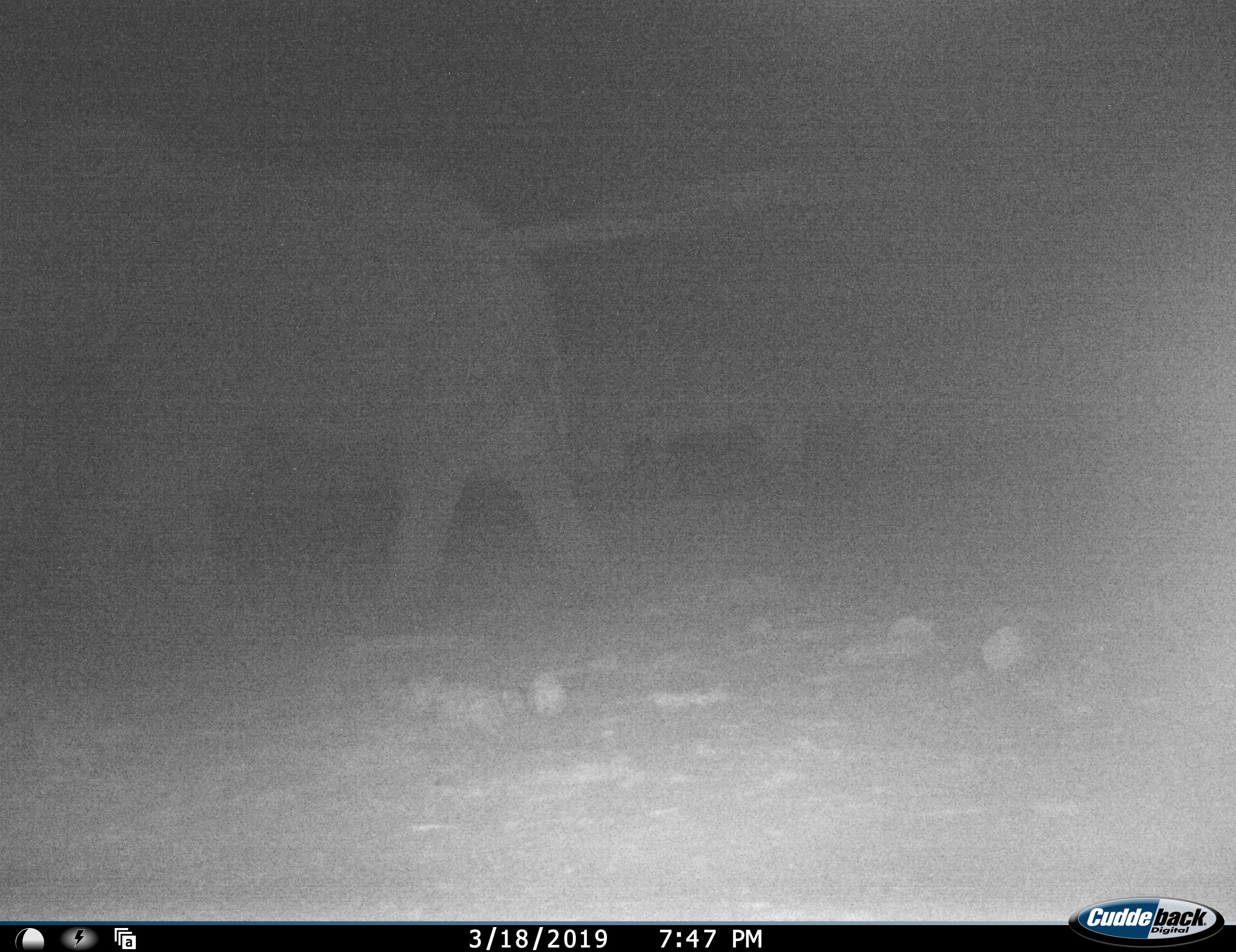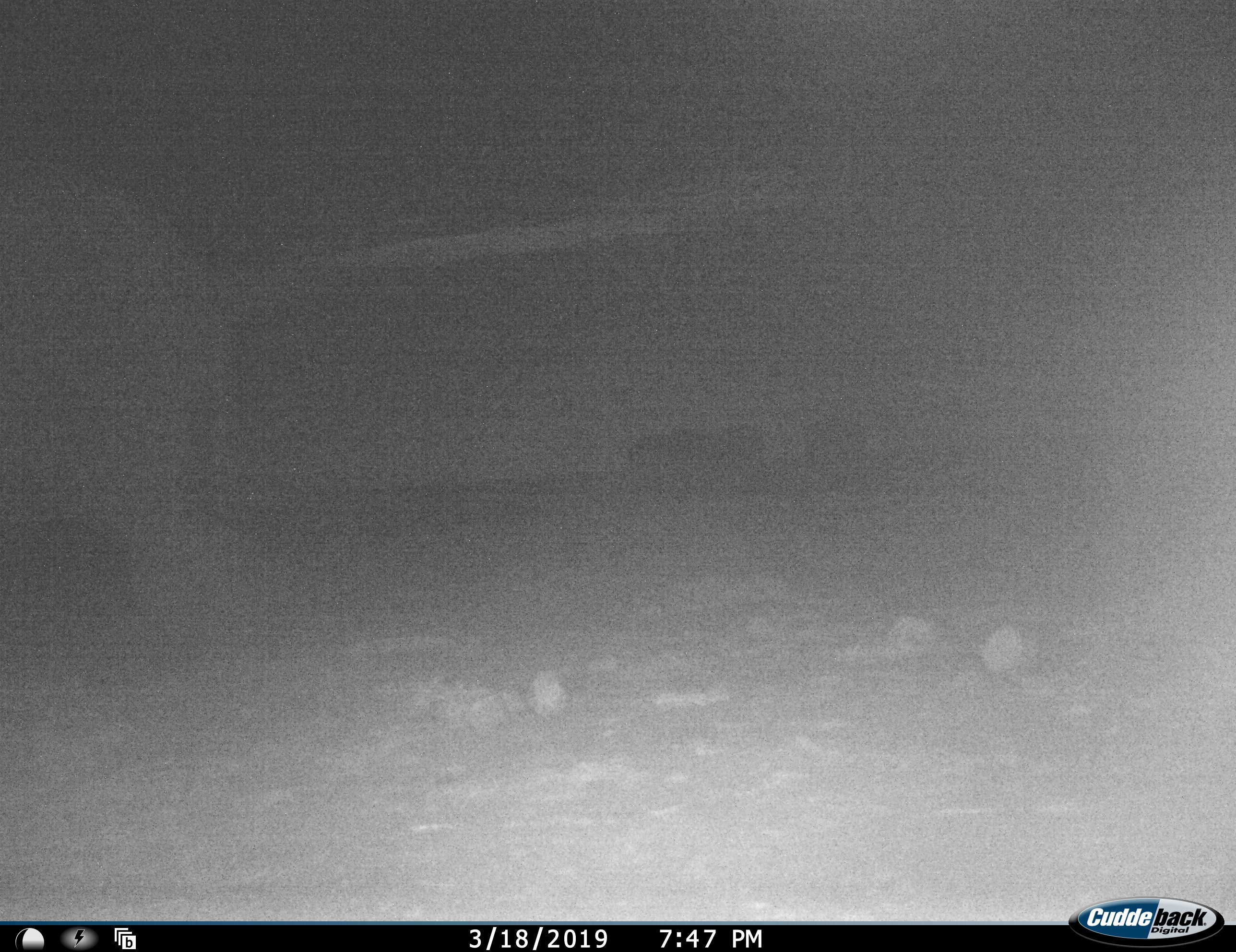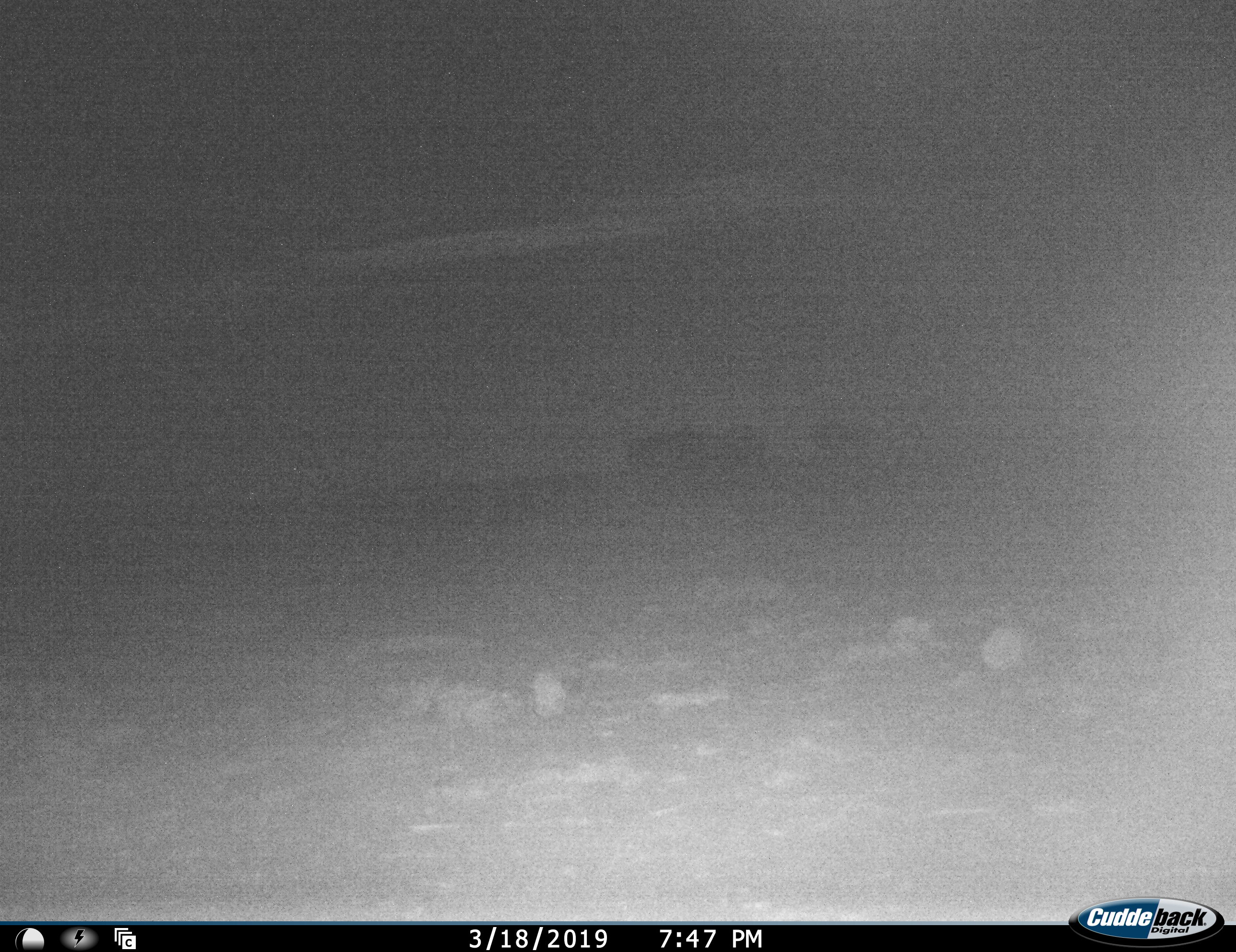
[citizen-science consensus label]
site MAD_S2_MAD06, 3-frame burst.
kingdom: Animalia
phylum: Chordata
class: Mammalia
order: Proboscidea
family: Elephantidae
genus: Loxodonta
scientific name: Loxodonta africana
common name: african bush elephant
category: elephant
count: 1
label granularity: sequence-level